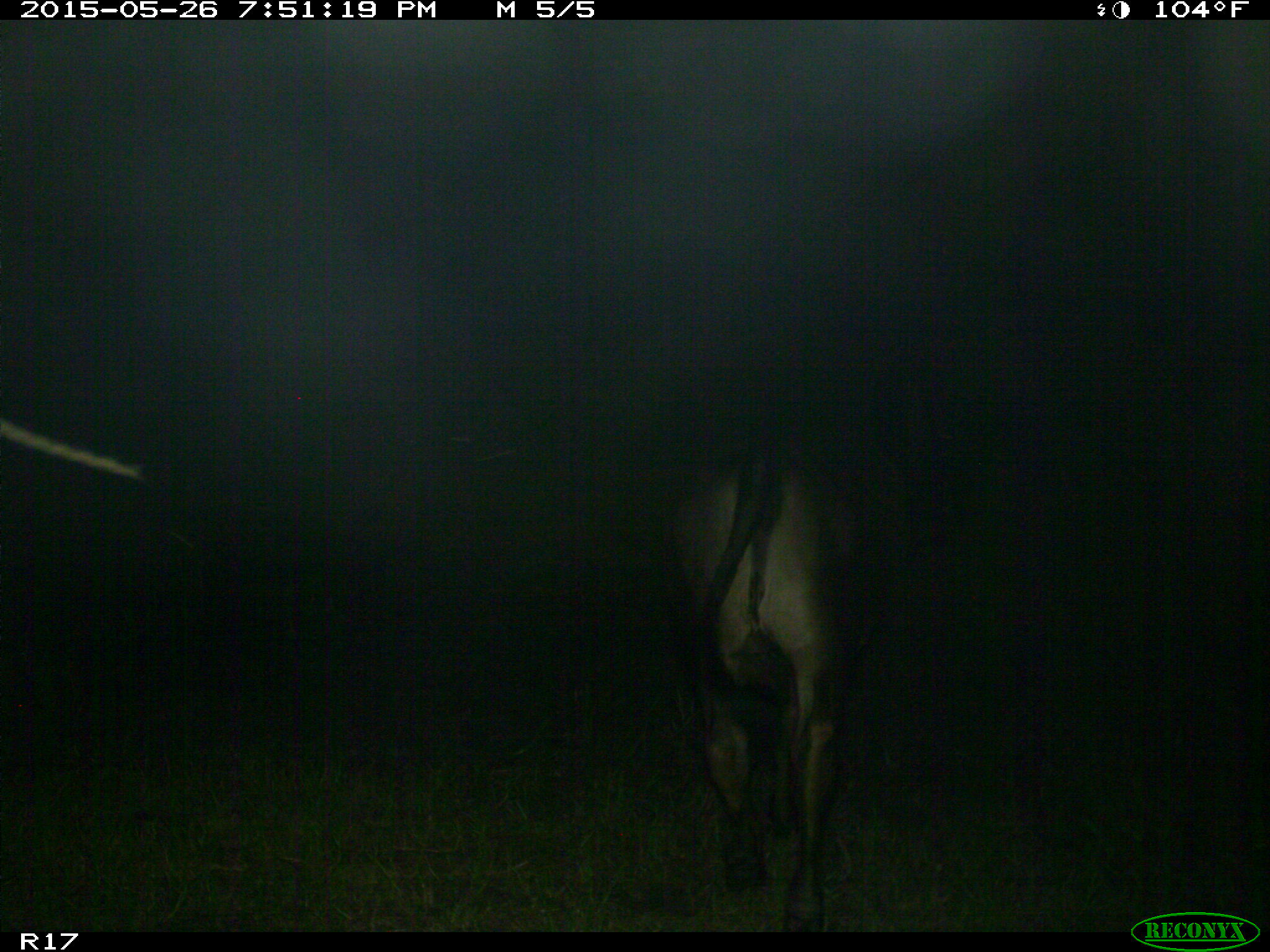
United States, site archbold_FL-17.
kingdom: Animalia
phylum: Chordata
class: Mammalia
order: Artiodactyla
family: Bovidae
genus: Bos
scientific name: Bos taurus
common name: domestic cow